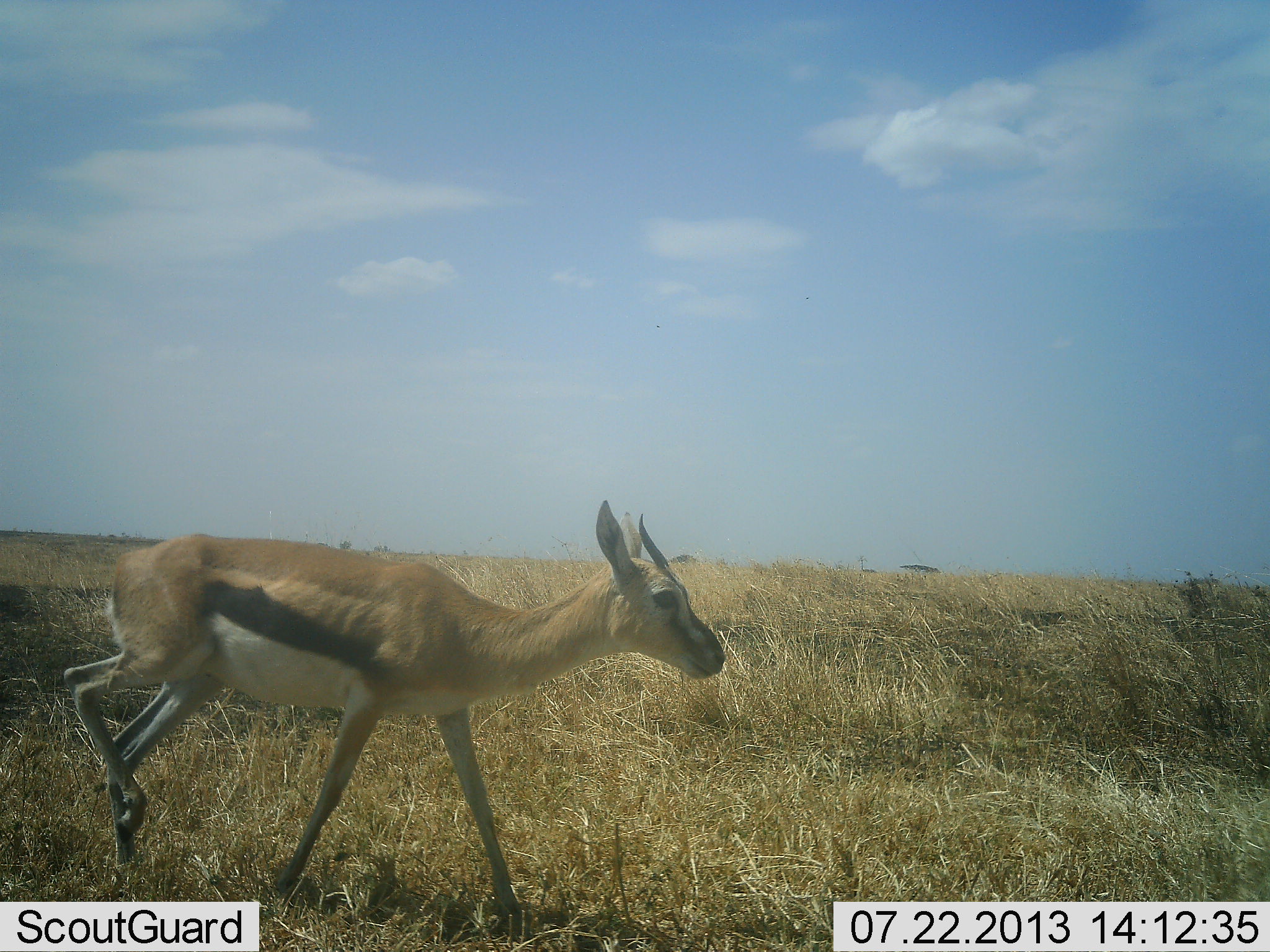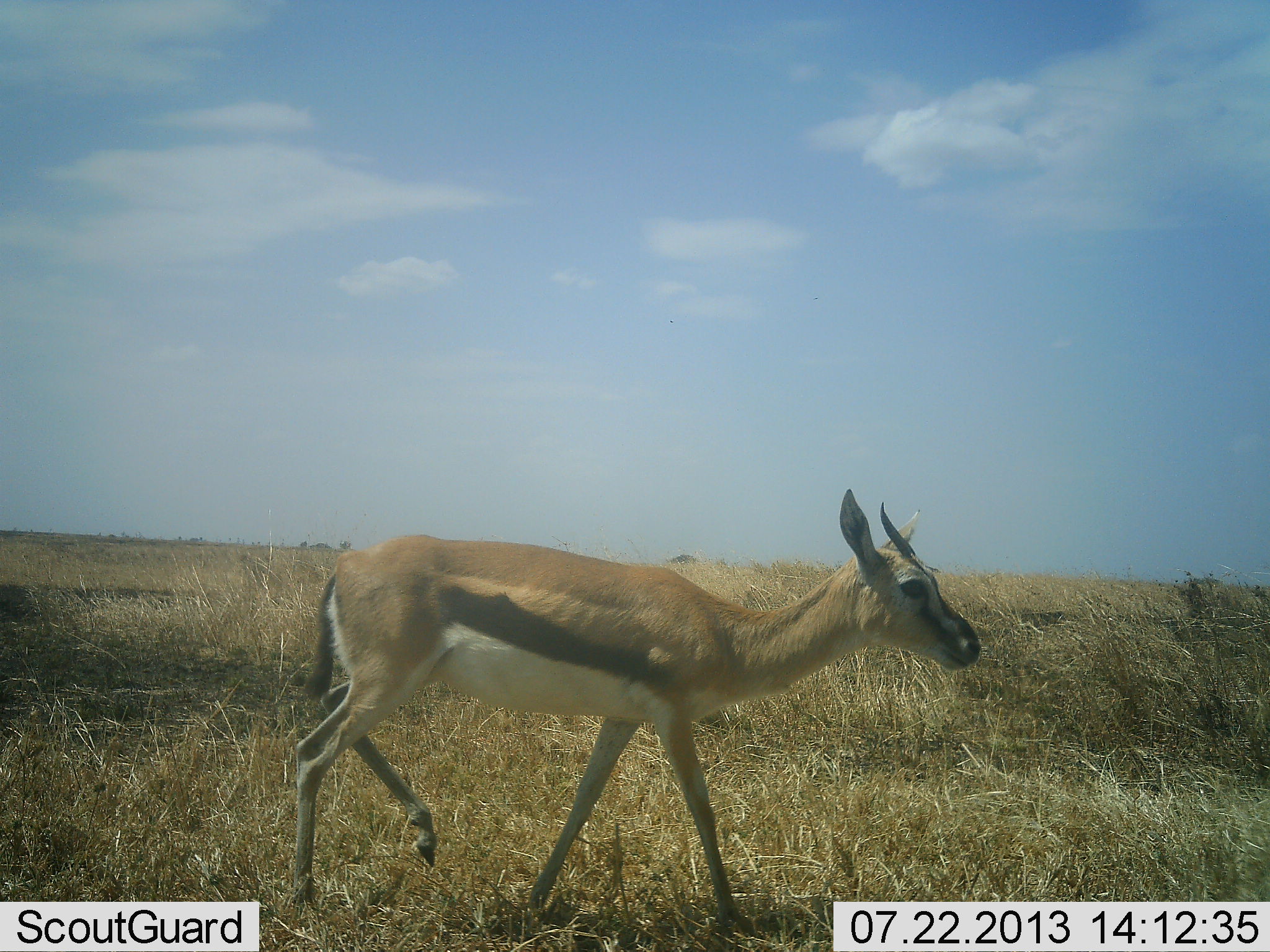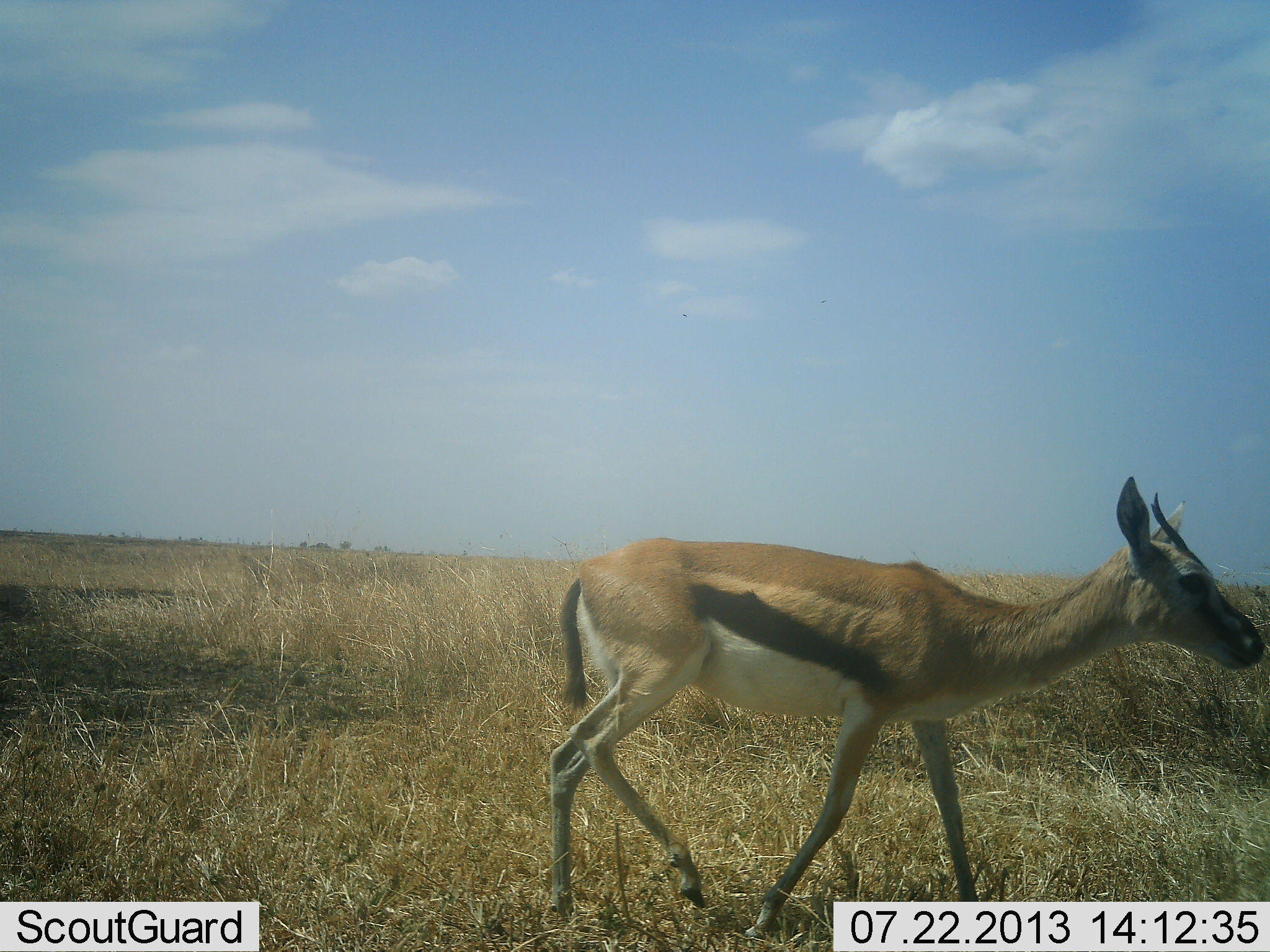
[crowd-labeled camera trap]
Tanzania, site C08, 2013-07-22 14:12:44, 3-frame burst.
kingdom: Animalia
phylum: Chordata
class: Mammalia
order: Artiodactyla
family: Bovidae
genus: Eudorcas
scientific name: Eudorcas thomsonii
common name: thomson's gazelle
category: gazellethomsons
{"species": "gazellethomsons (thomson's gazelle) (Eudorcas thomsonii)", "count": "1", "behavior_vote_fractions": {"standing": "6%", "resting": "3%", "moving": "94%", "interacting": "0%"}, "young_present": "3%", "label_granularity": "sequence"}